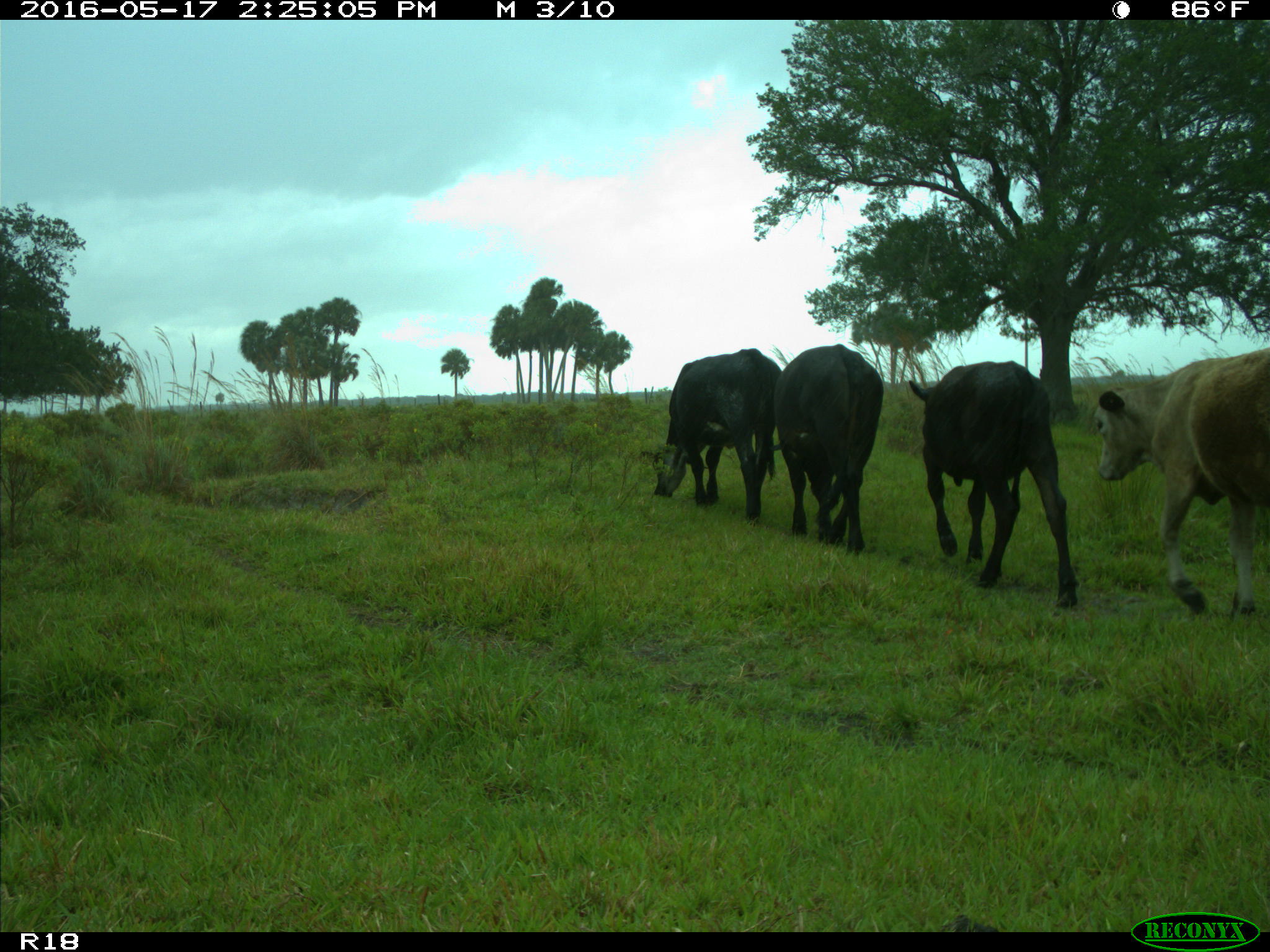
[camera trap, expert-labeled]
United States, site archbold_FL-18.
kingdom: Animalia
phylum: Chordata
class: Mammalia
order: Artiodactyla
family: Bovidae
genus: Bos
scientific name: Bos taurus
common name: domestic cow